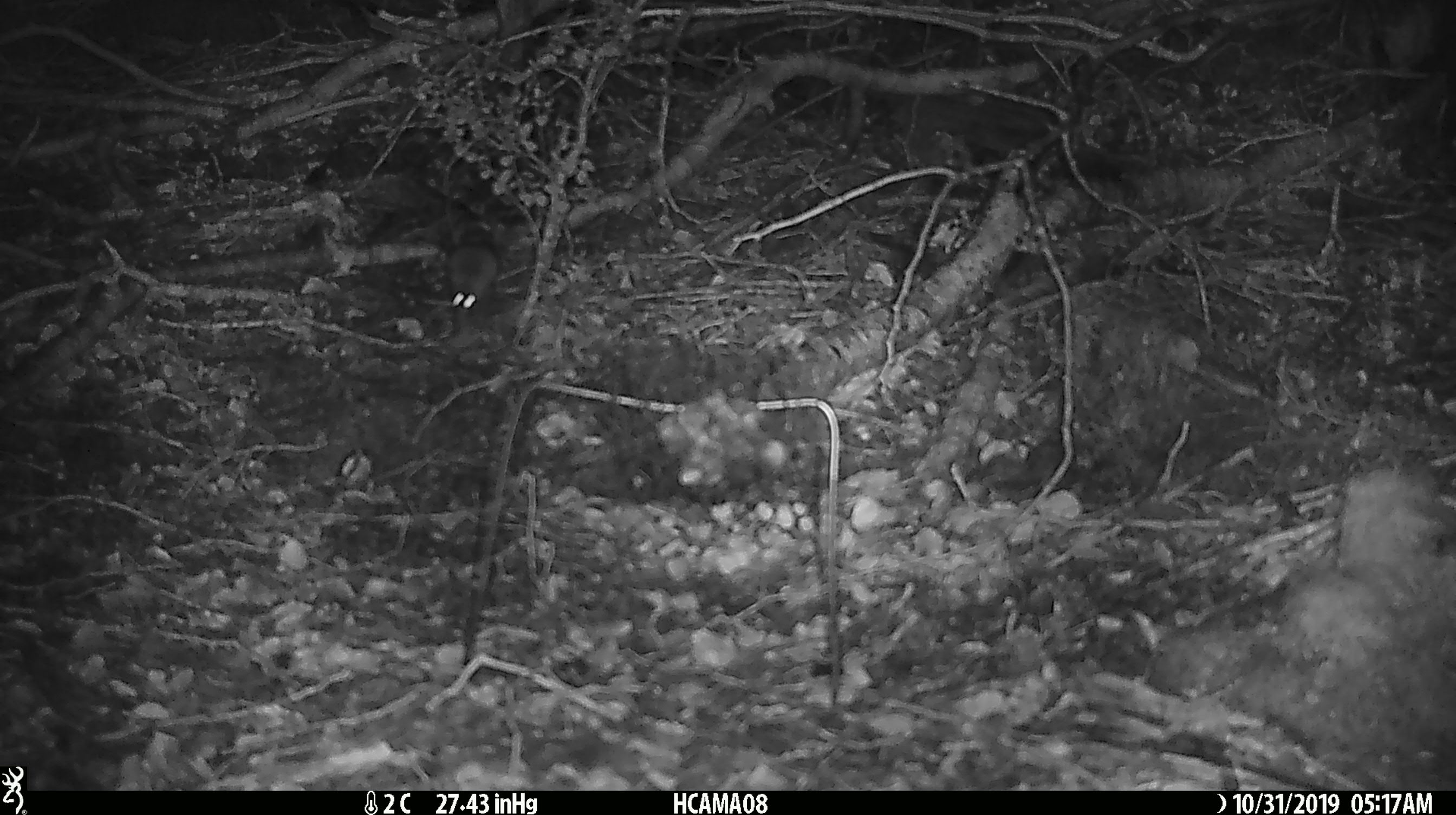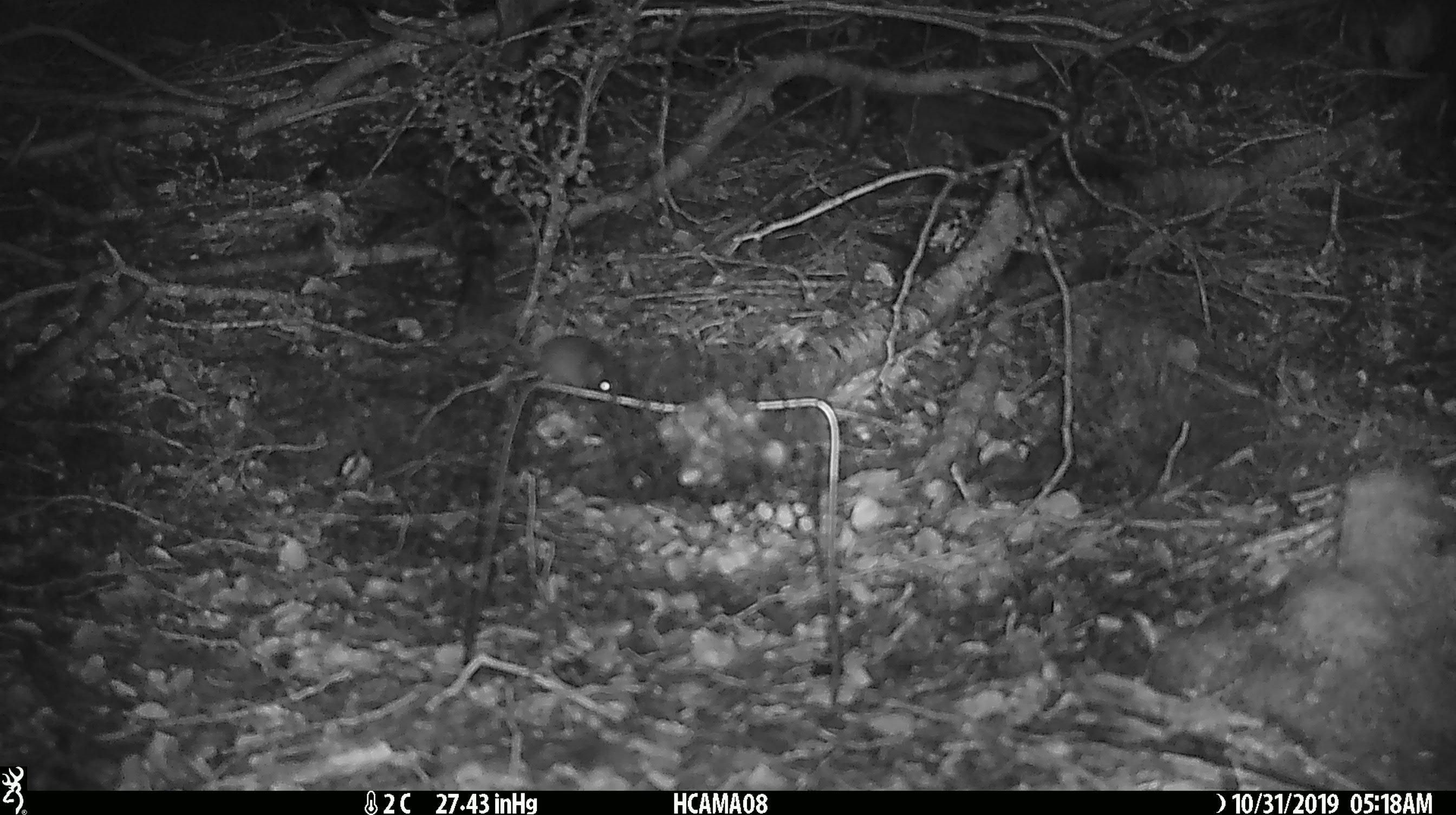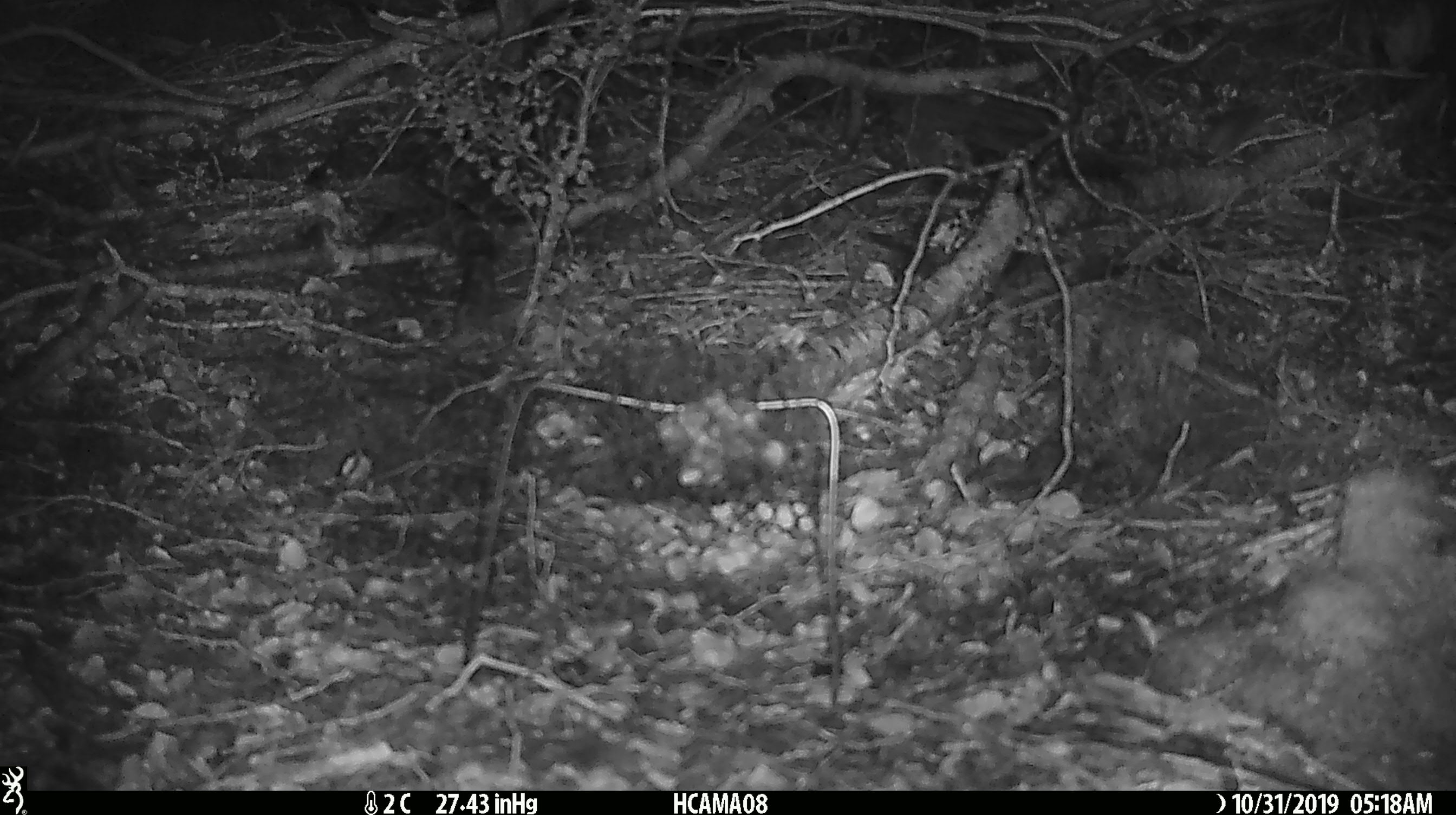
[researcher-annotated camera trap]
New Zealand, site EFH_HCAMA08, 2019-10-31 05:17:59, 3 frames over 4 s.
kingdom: Animalia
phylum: Chordata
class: Mammalia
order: Rodentia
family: Muridae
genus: Mus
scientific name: Mus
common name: mouse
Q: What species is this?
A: Mouse (Mus).